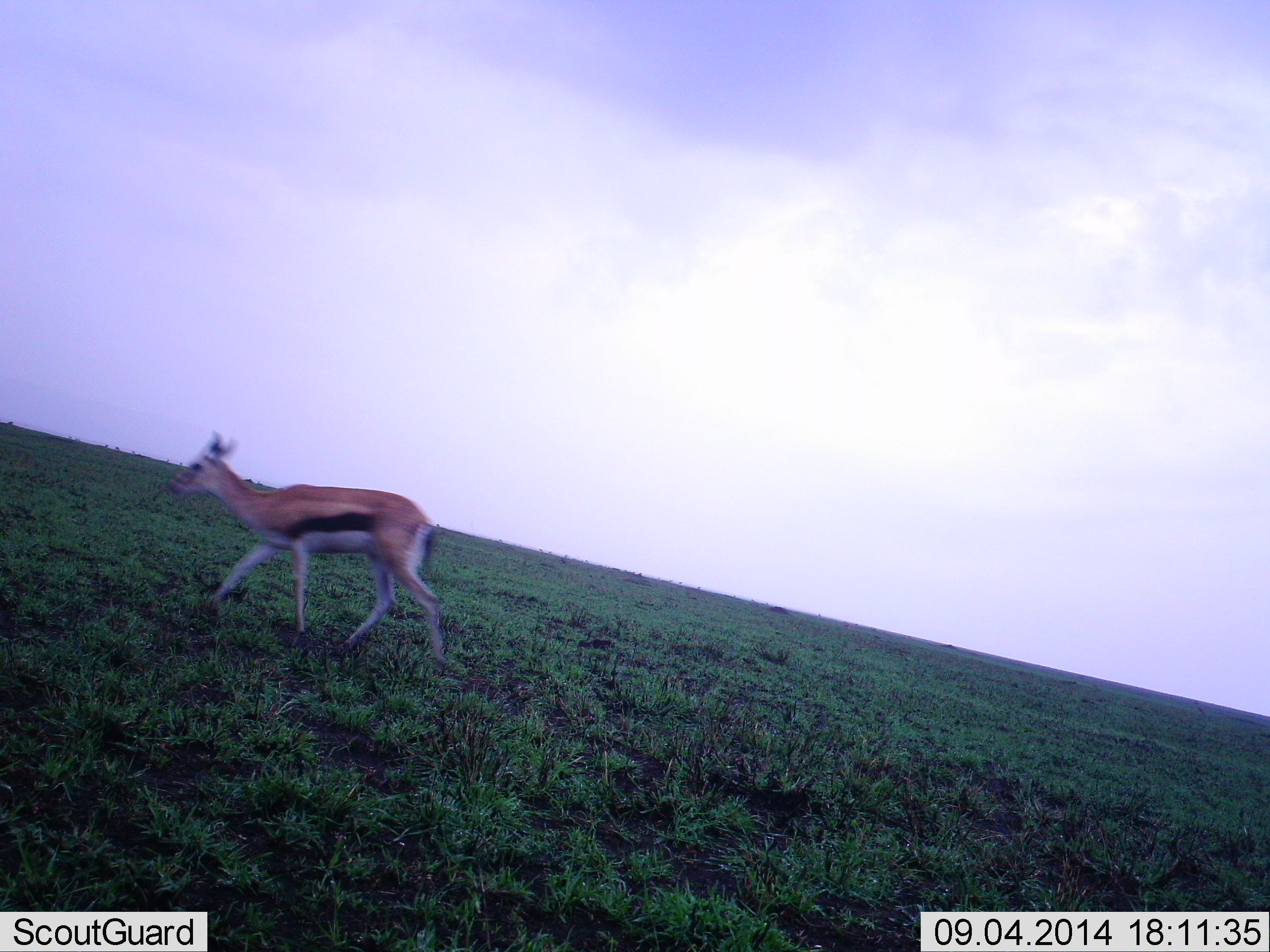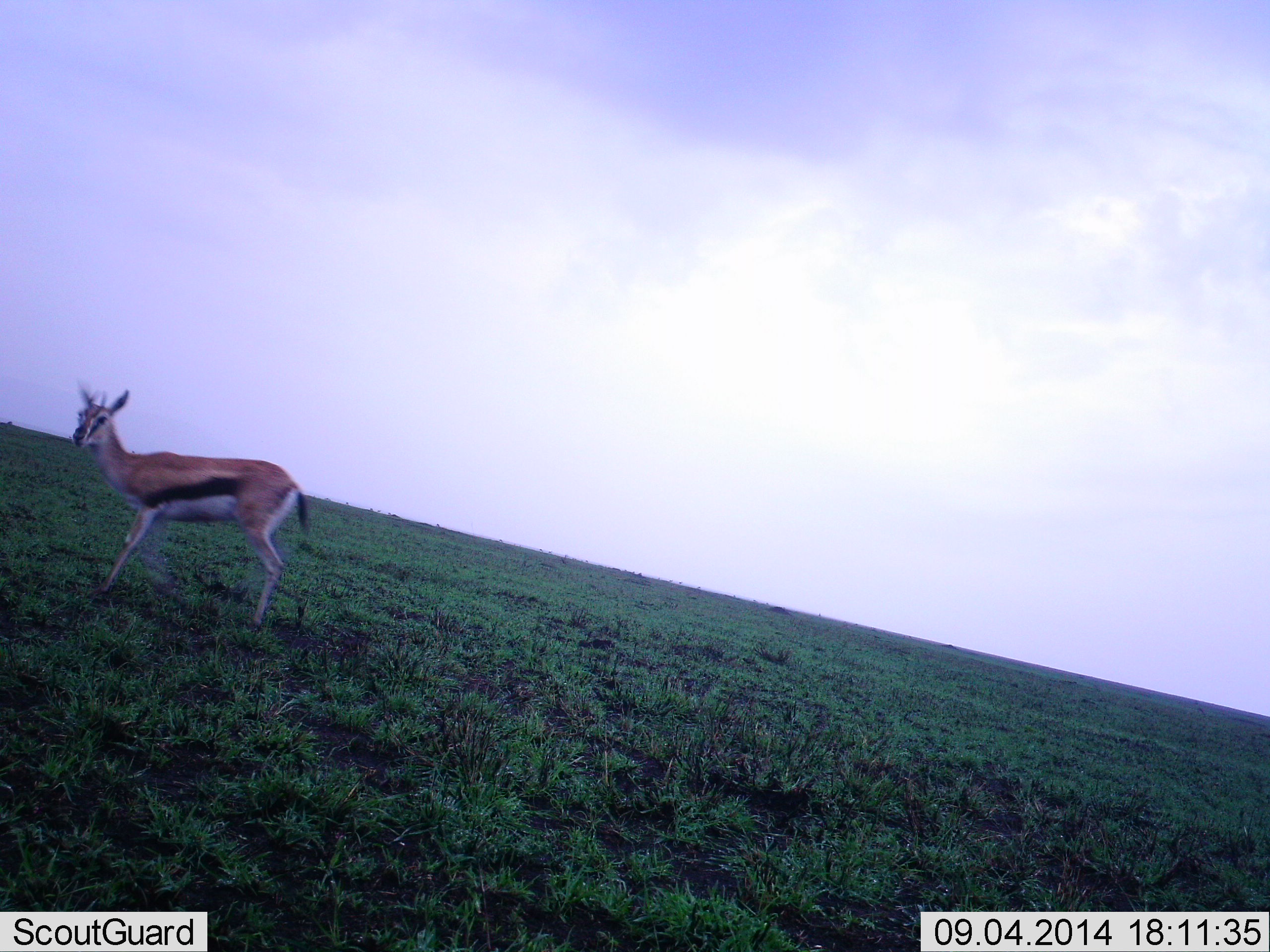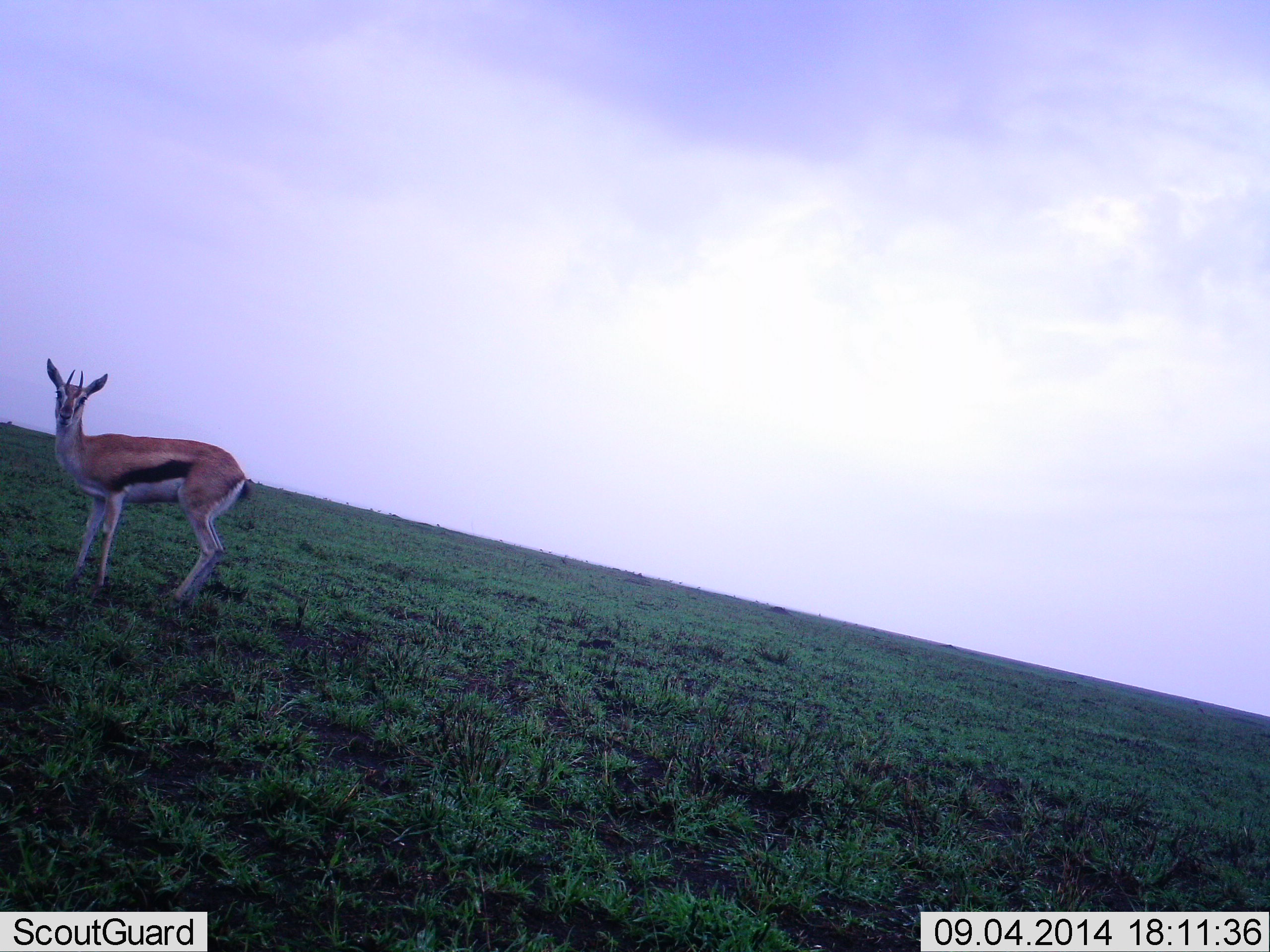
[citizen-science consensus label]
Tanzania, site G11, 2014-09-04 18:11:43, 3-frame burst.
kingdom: Animalia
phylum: Chordata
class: Mammalia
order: Artiodactyla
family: Bovidae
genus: Eudorcas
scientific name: Eudorcas thomsonii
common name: thomson's gazelle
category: gazellethomsons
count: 1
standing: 0%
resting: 0%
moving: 100%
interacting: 0%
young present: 0%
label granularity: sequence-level